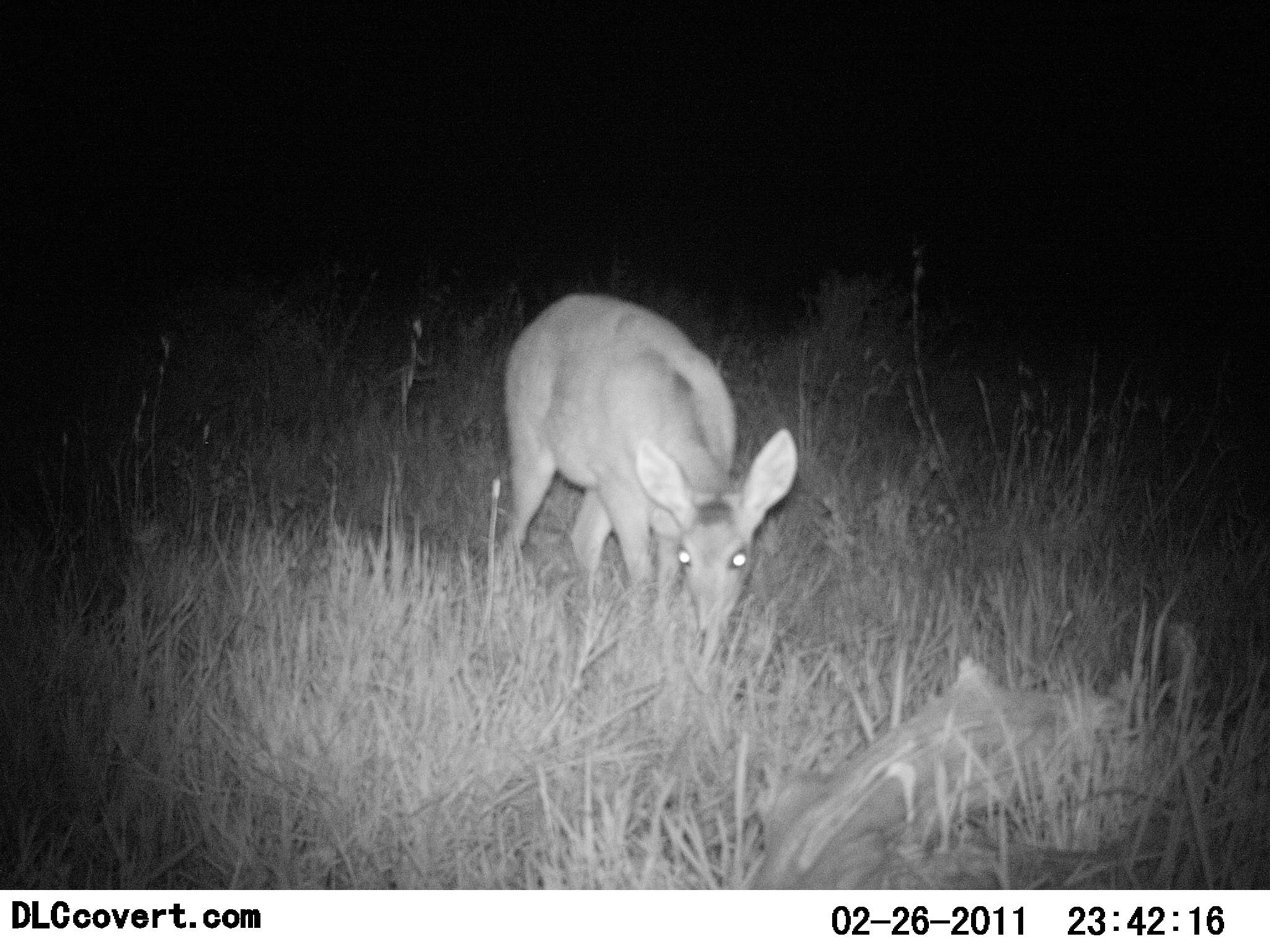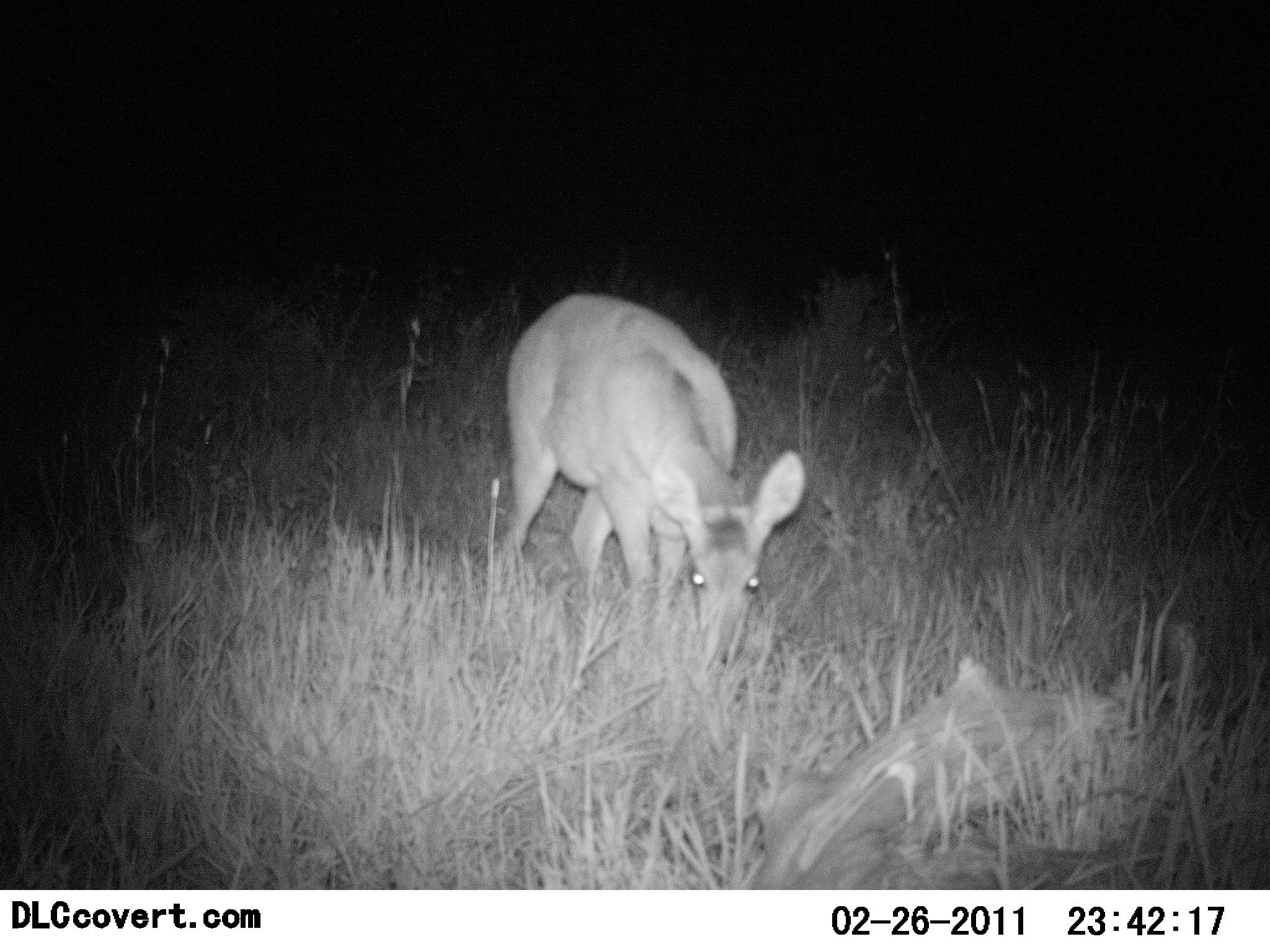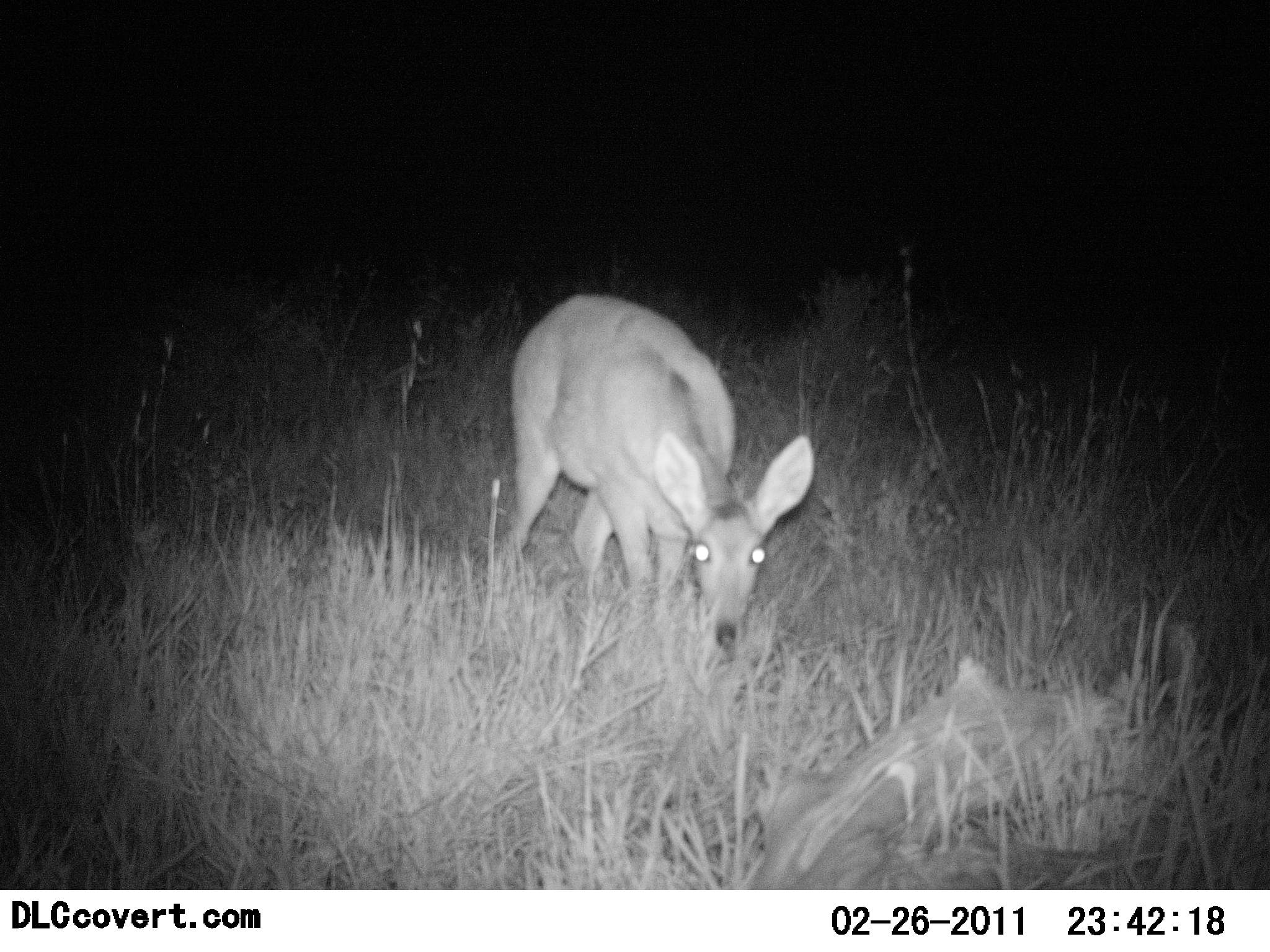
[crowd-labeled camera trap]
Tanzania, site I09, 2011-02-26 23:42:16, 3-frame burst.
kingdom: Animalia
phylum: Chordata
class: Mammalia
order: Artiodactyla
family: Bovidae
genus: Redunca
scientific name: Redunca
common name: reedbuck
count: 1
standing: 27%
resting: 0%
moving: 18%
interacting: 0%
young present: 0%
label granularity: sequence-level